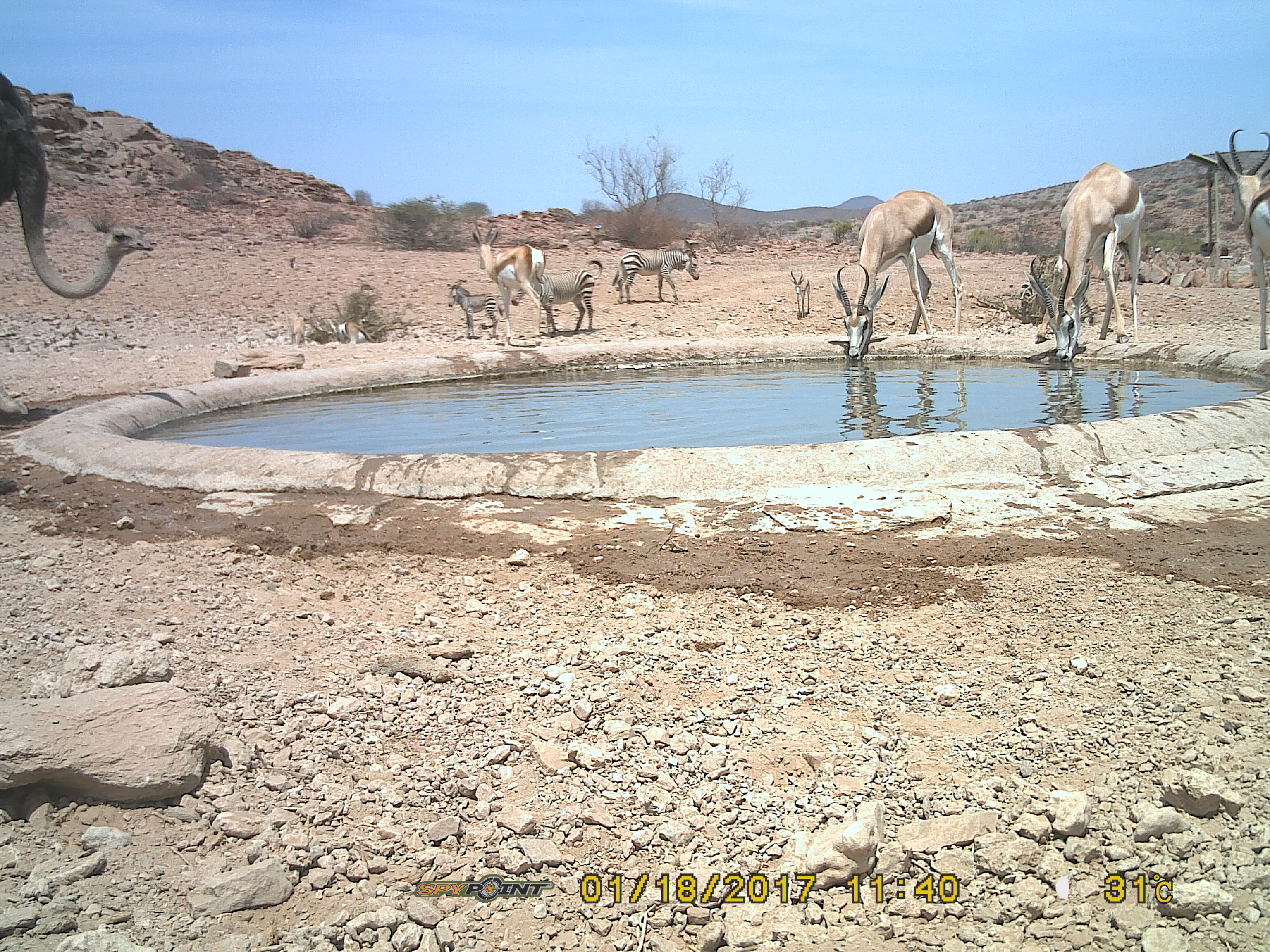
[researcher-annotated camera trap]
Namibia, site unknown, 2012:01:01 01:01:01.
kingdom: Animalia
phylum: Chordata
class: Mammalia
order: Artiodactyla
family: Bovidae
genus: Antidorcas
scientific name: Antidorcas marsupialis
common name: springbok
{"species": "Antidorcas marsupialis (springbok)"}